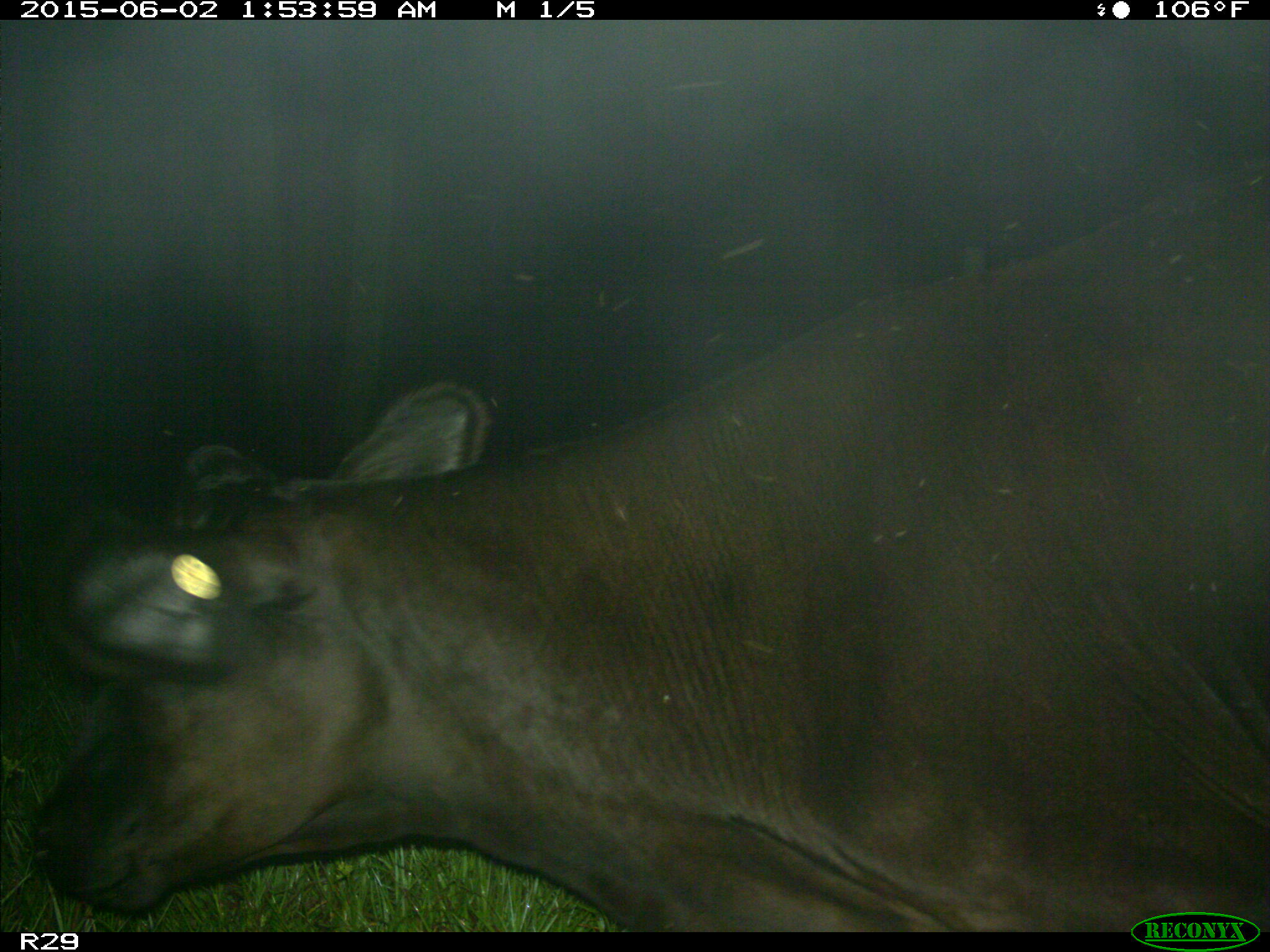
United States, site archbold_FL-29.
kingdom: Animalia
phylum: Chordata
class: Mammalia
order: Artiodactyla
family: Bovidae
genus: Bos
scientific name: Bos taurus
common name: domestic cow